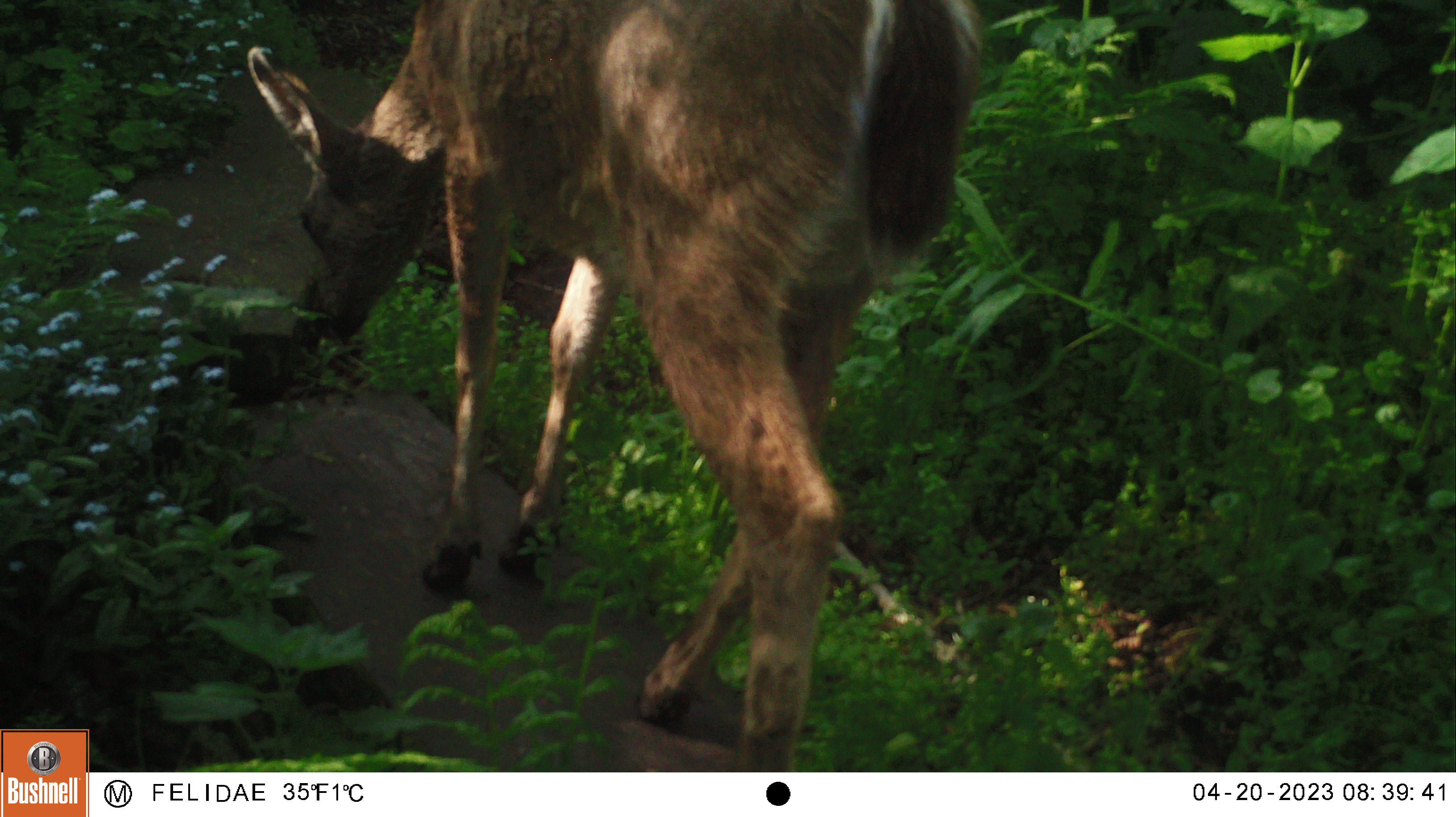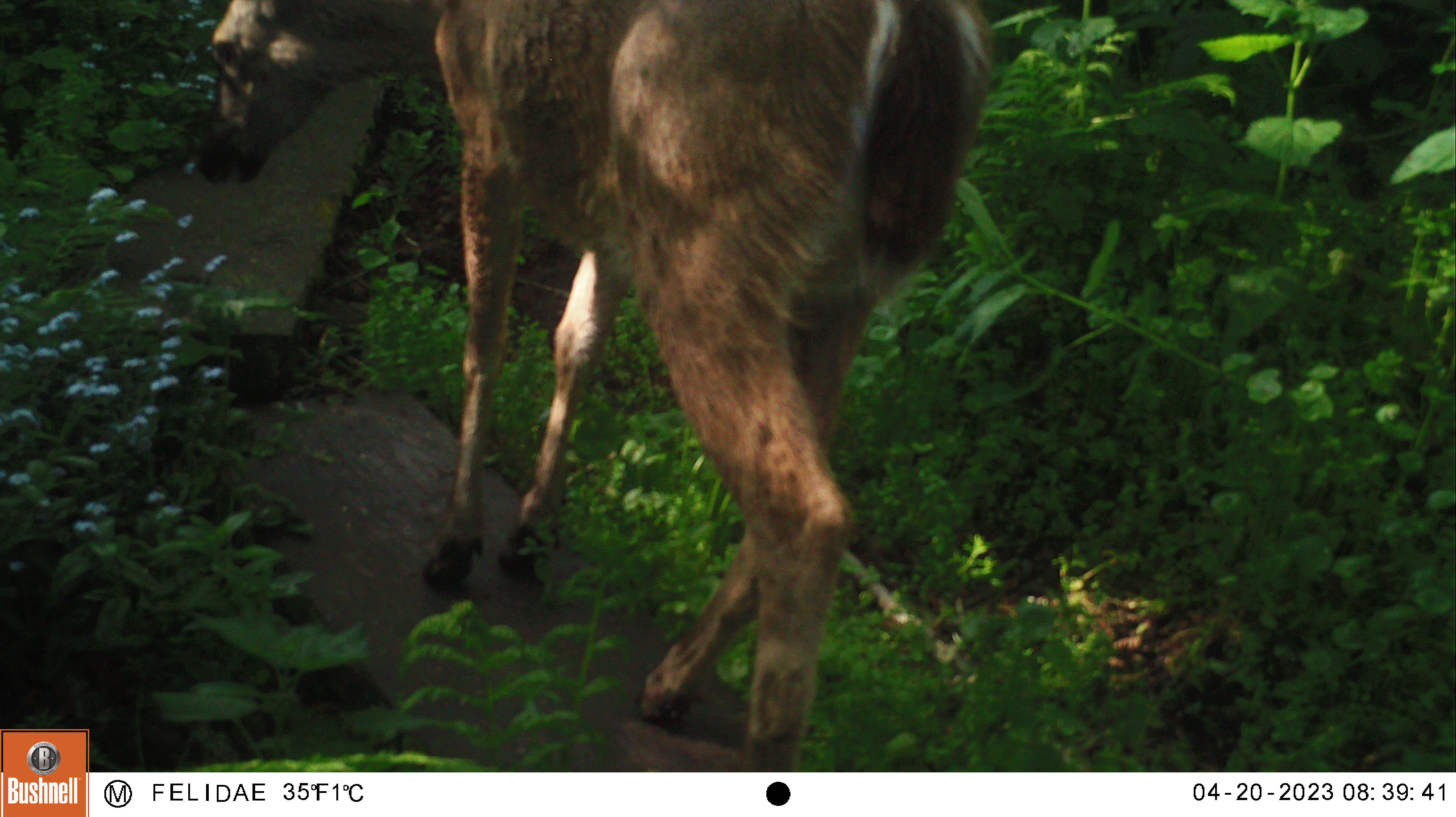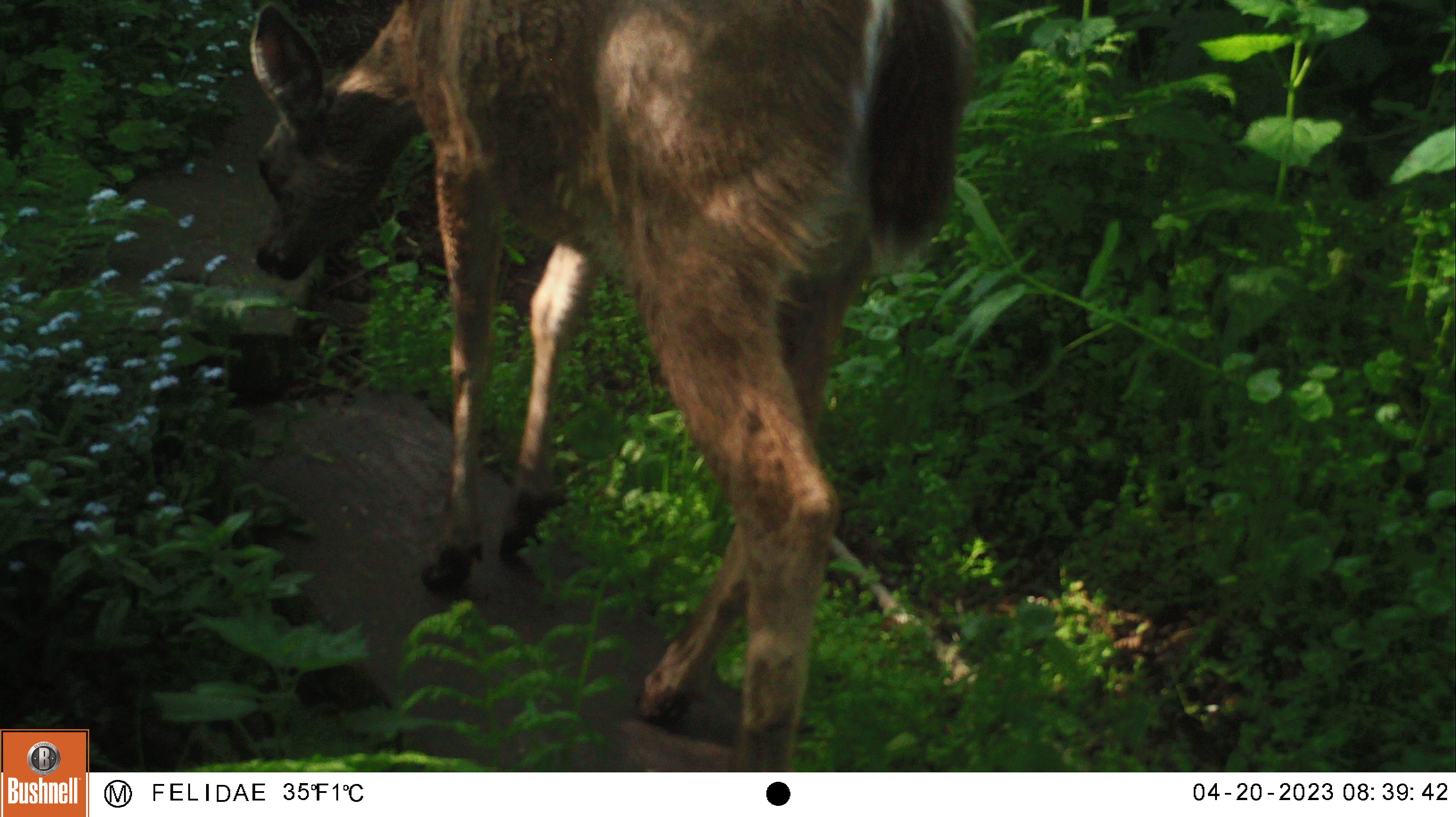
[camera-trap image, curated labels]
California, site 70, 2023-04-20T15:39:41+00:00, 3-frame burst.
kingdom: Animalia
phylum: Chordata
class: Mammalia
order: Artiodactyla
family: Cervidae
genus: Odocoileus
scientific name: Odocoileus hemionus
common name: mule deer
Mule deer (Odocoileus hemionus).